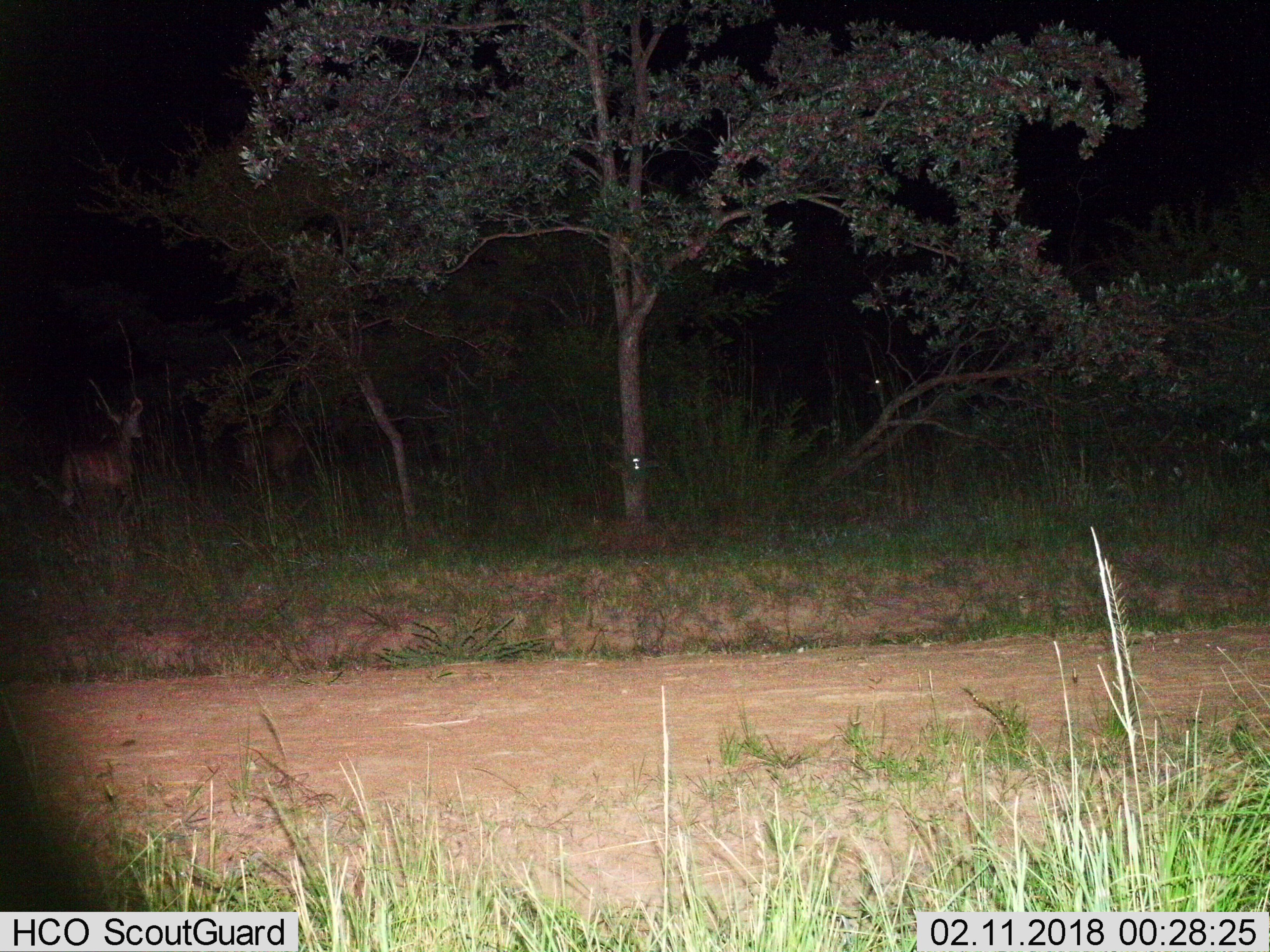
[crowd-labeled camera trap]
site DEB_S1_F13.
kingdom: Animalia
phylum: Chordata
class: Mammalia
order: Artiodactyla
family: Bovidae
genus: Tragelaphus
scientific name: Tragelaphus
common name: kudu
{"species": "kudu (Tragelaphus)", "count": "2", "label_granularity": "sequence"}